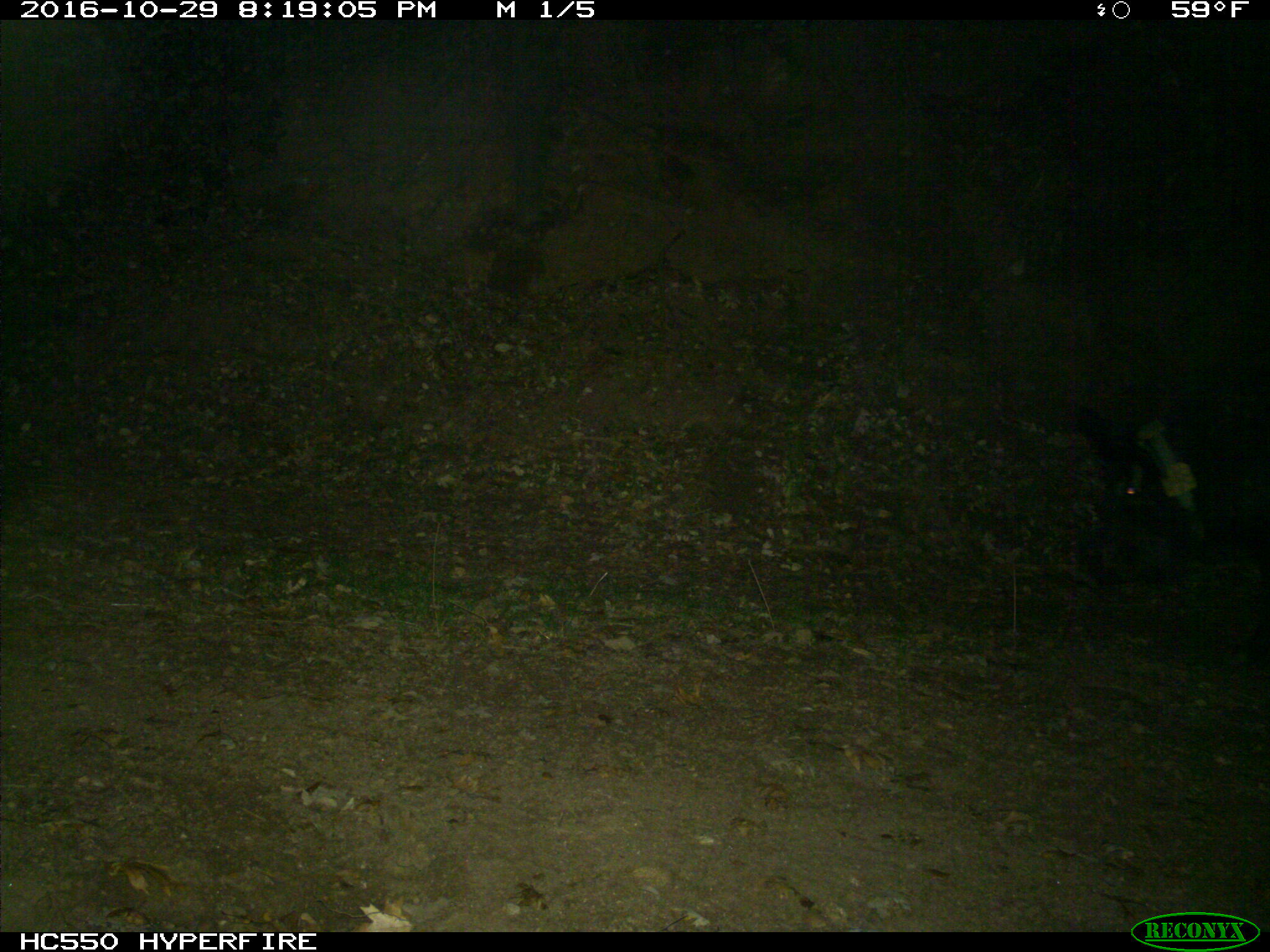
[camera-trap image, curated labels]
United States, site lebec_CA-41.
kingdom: Animalia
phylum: Chordata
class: Mammalia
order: Artiodactyla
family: Suidae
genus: Sus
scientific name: Sus scrofa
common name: wild boar